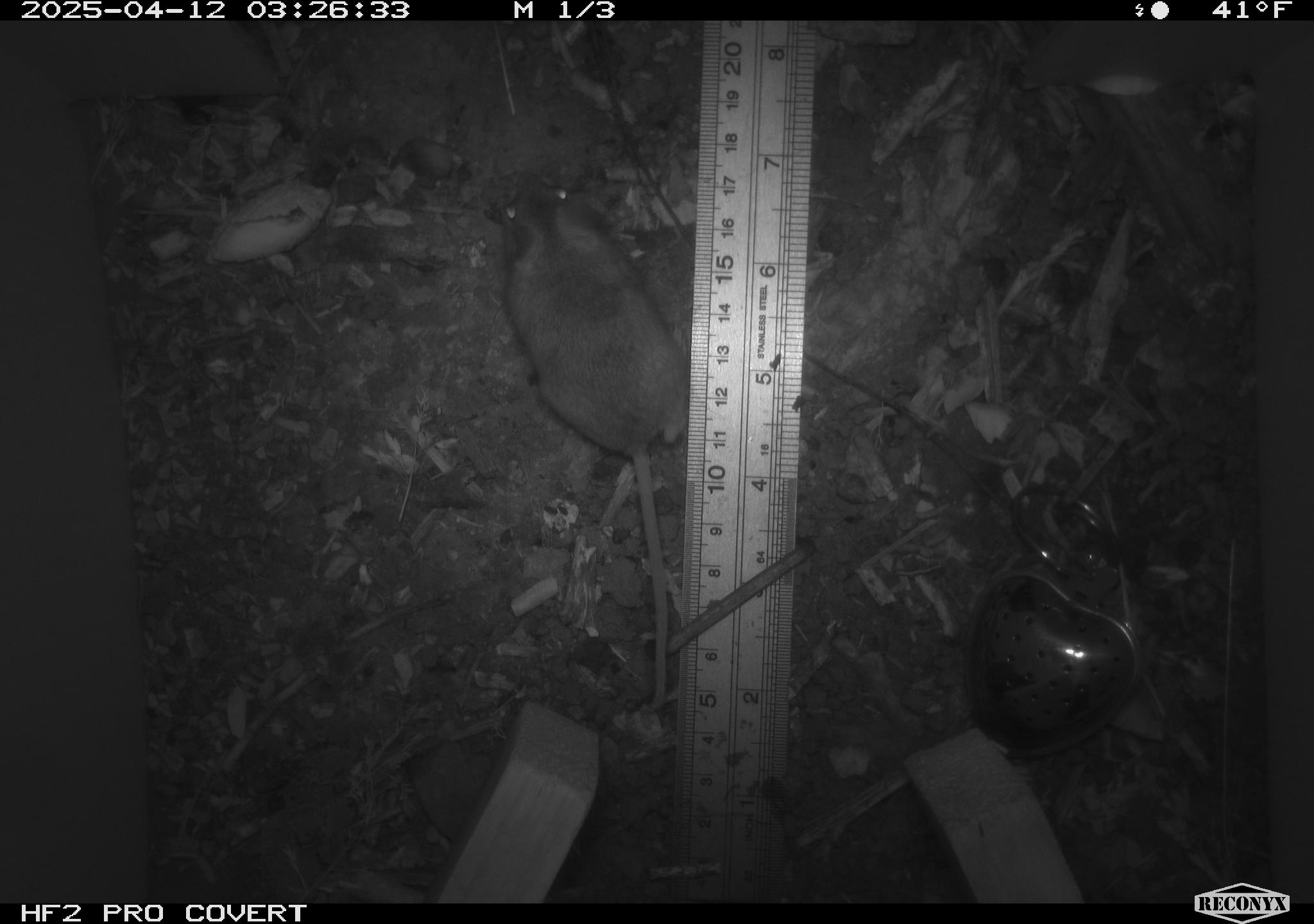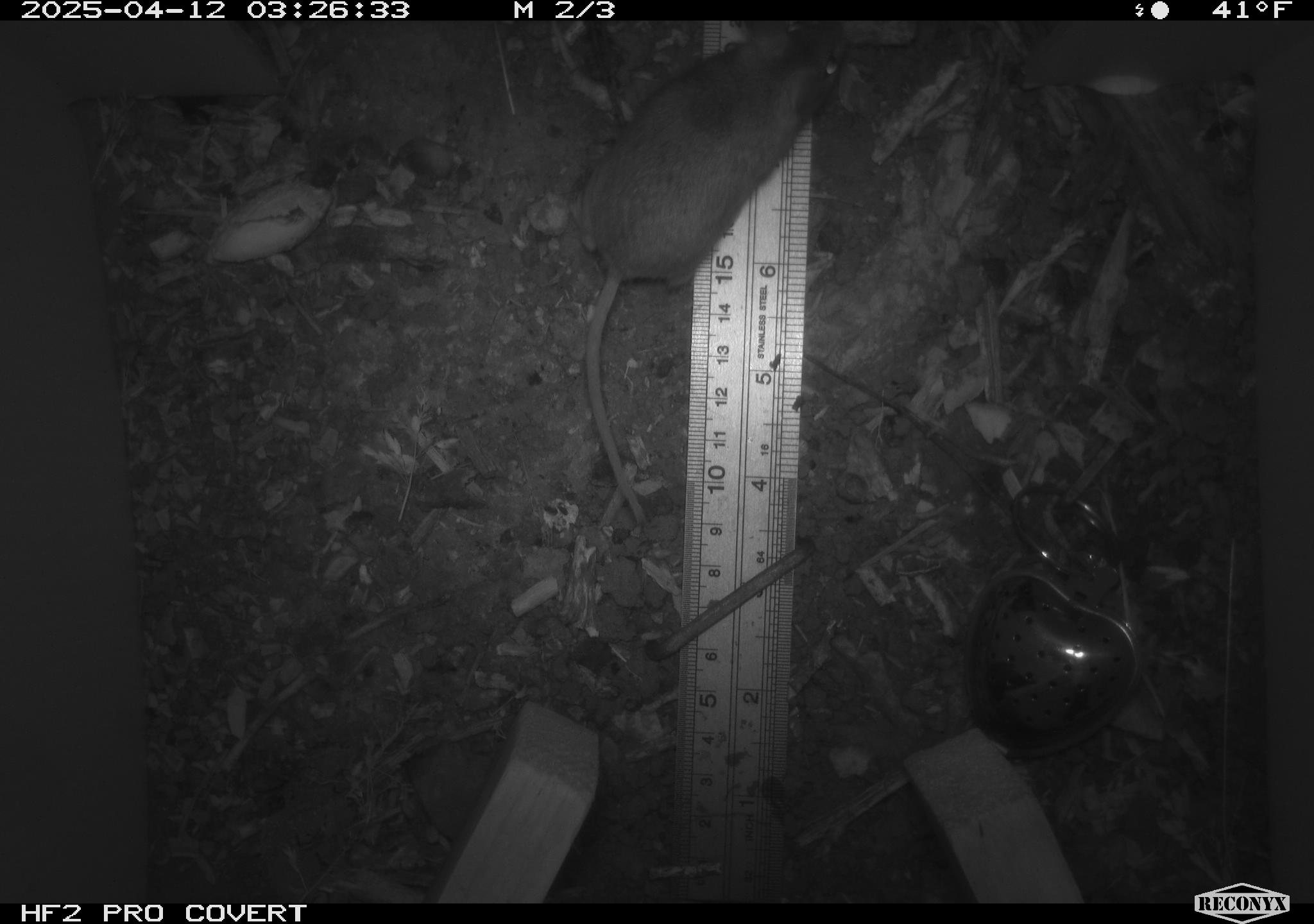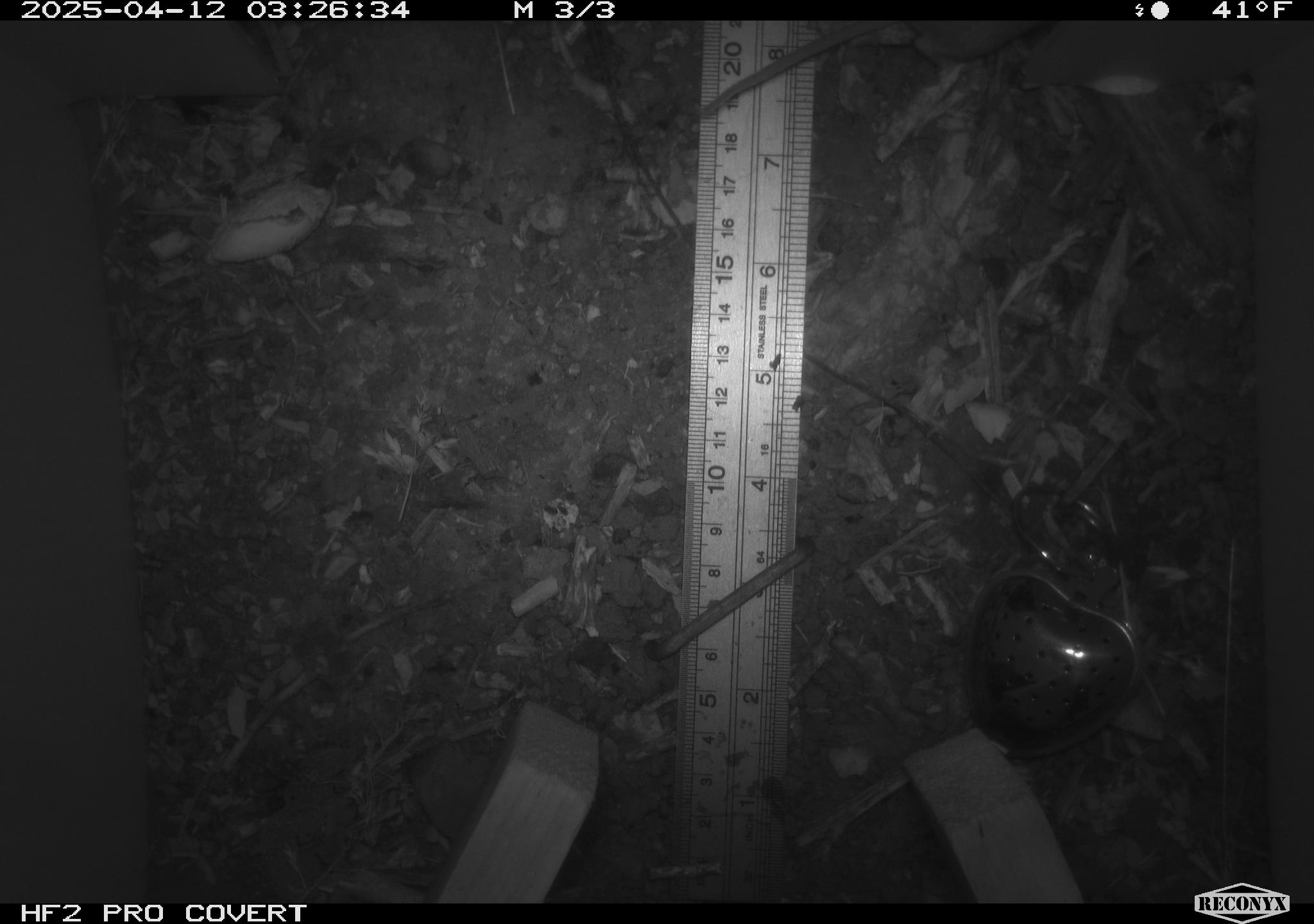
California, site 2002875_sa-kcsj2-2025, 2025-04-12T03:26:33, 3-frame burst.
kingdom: Animalia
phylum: Chordata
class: Mammalia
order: Rodentia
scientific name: Rodentia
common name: rodent